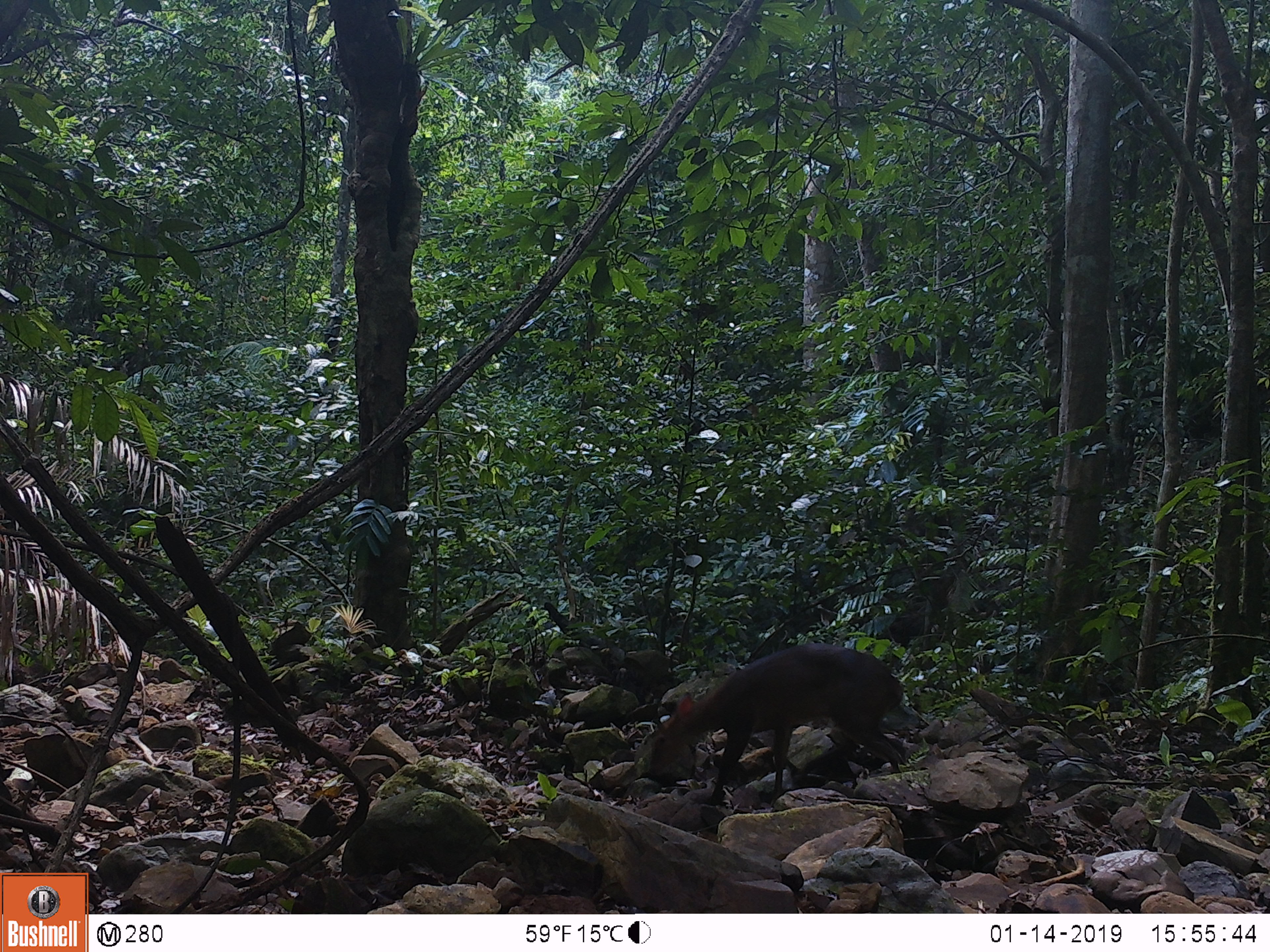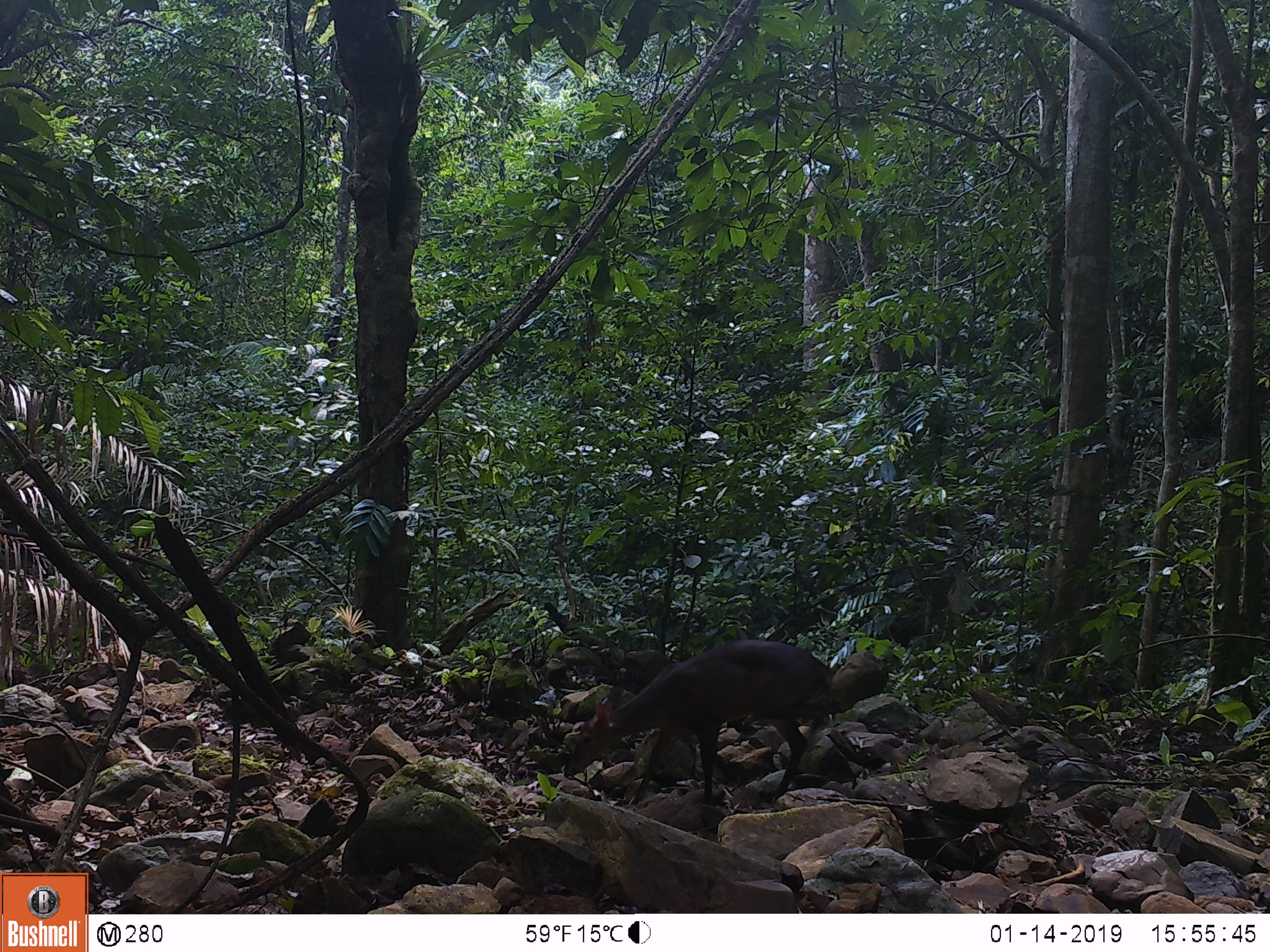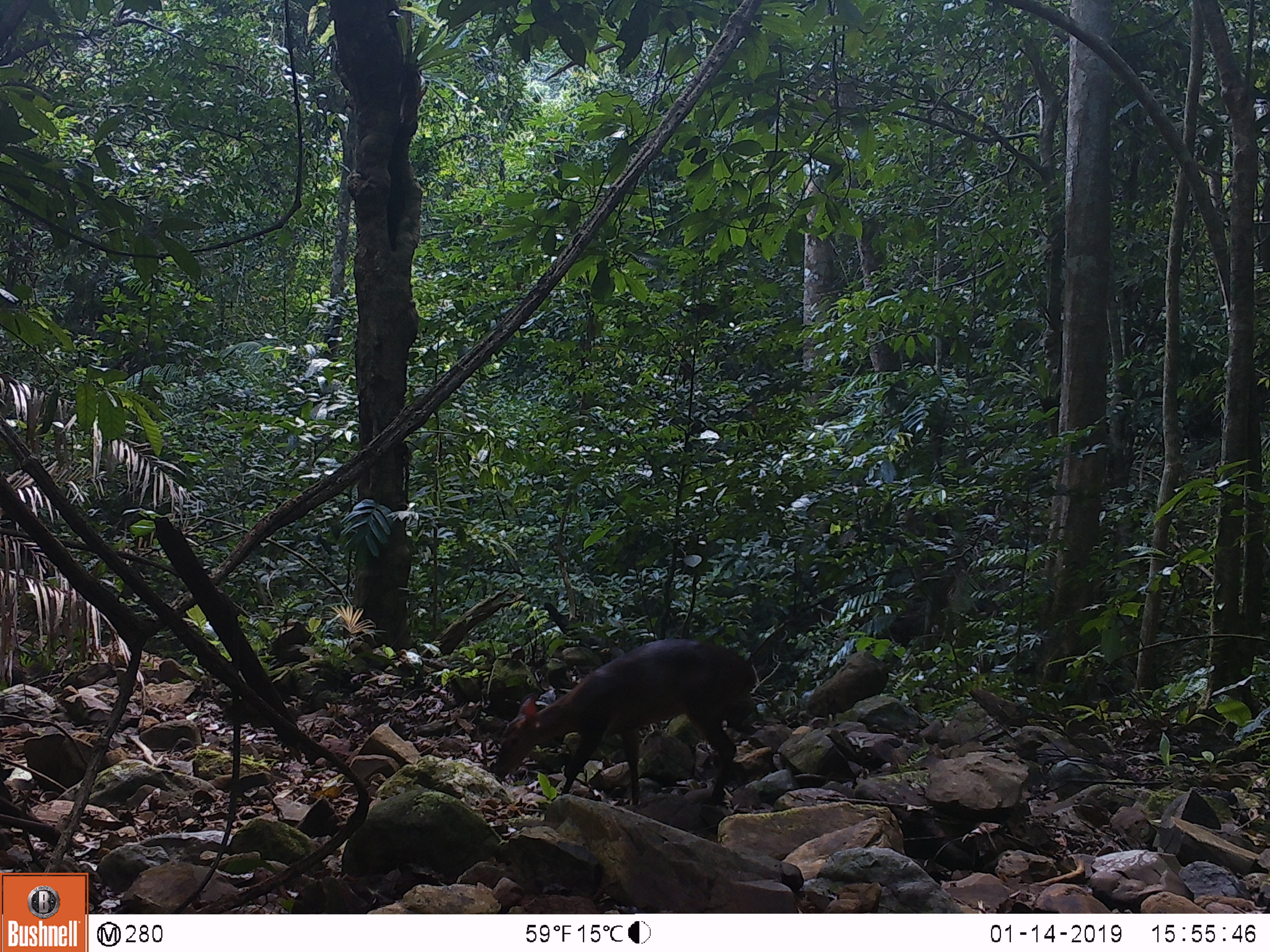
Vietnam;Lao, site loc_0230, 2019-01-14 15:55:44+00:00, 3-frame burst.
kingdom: Animalia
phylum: Chordata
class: Mammalia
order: Artiodactyla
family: Cervidae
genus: Muntiacus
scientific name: Muntiacus vuquangensis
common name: large-antlered muntjac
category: large antlered muntjac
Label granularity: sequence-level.